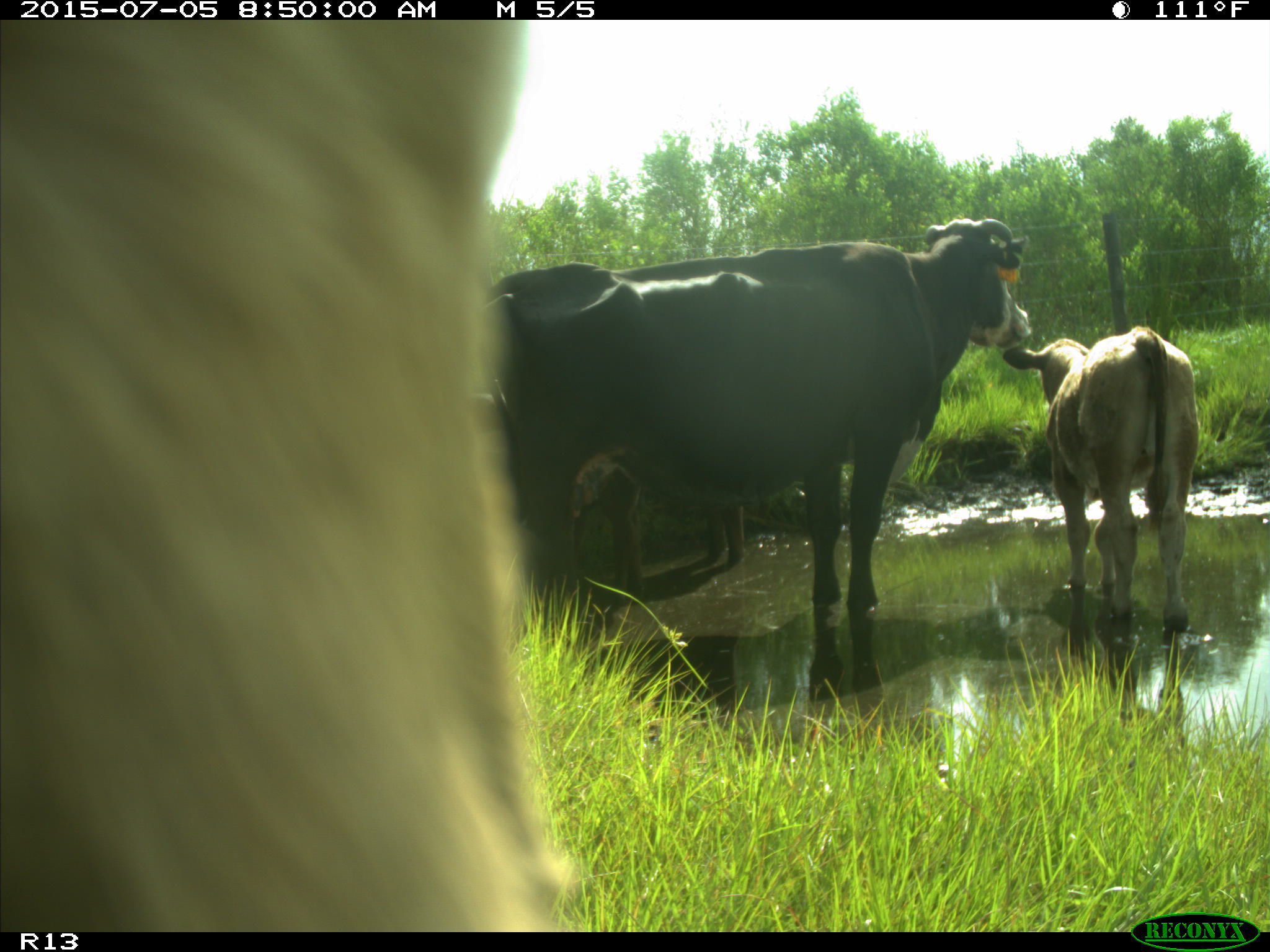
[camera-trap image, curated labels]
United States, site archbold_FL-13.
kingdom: Animalia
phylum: Chordata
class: Mammalia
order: Artiodactyla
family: Bovidae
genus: Bos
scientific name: Bos taurus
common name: domestic cow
Bos taurus (domestic cow).